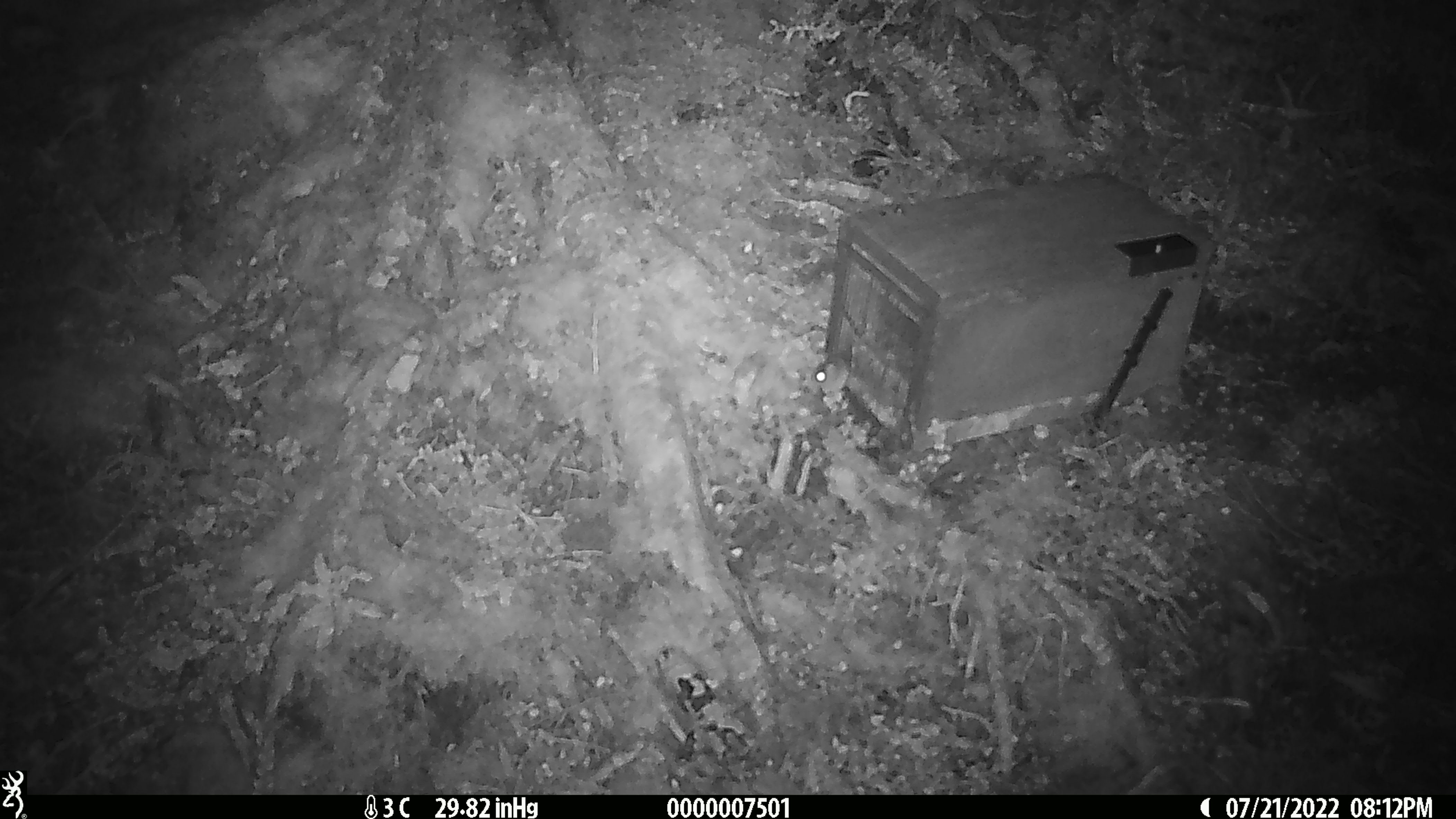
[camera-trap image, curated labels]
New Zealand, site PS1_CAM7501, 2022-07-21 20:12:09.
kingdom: Animalia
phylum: Chordata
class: Mammalia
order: Rodentia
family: Muridae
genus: Mus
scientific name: Mus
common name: mouse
Mouse (Mus).